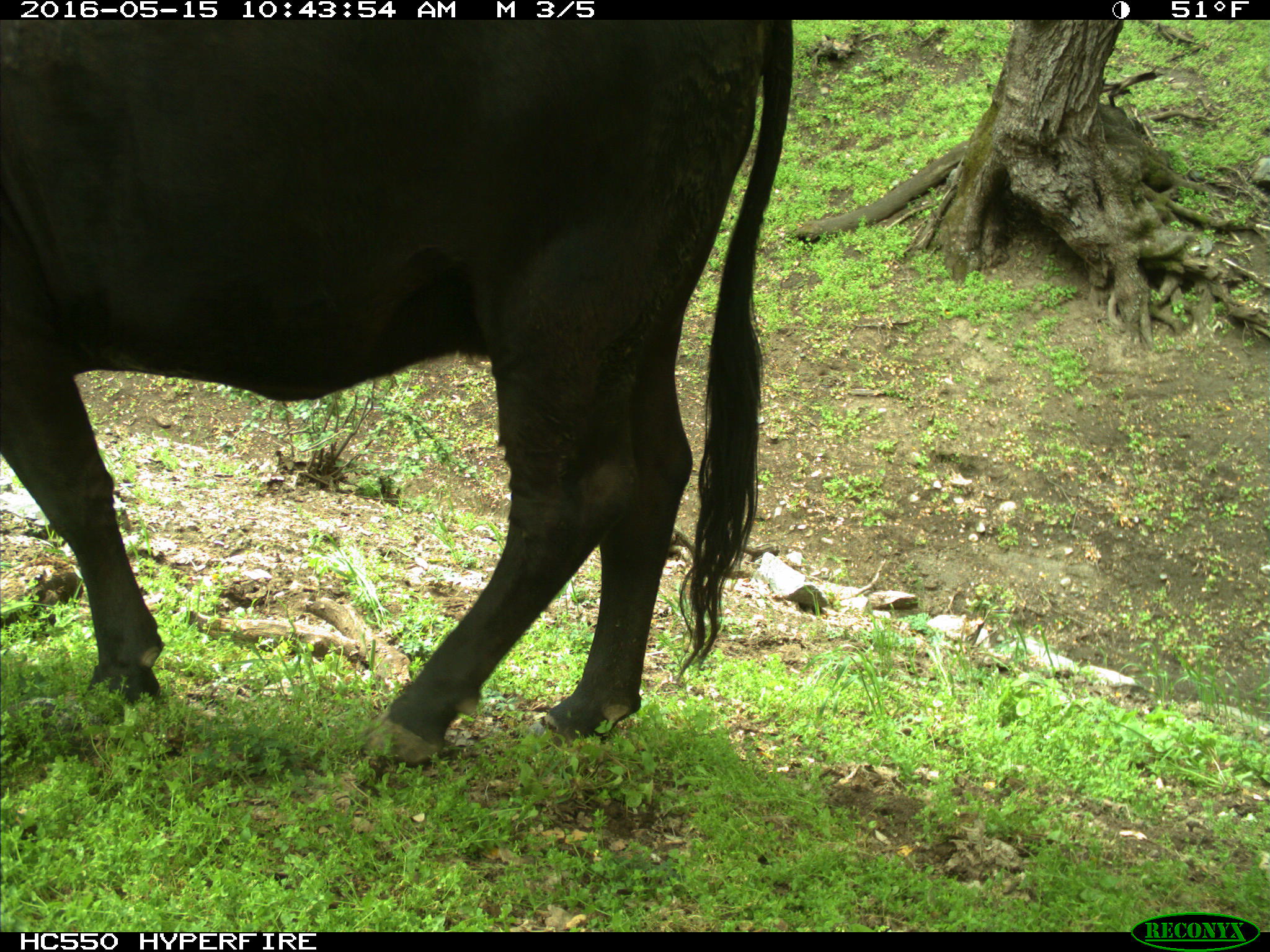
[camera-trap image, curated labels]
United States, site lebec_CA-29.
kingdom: Animalia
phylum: Chordata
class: Mammalia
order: Artiodactyla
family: Bovidae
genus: Bos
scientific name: Bos taurus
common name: domestic cow